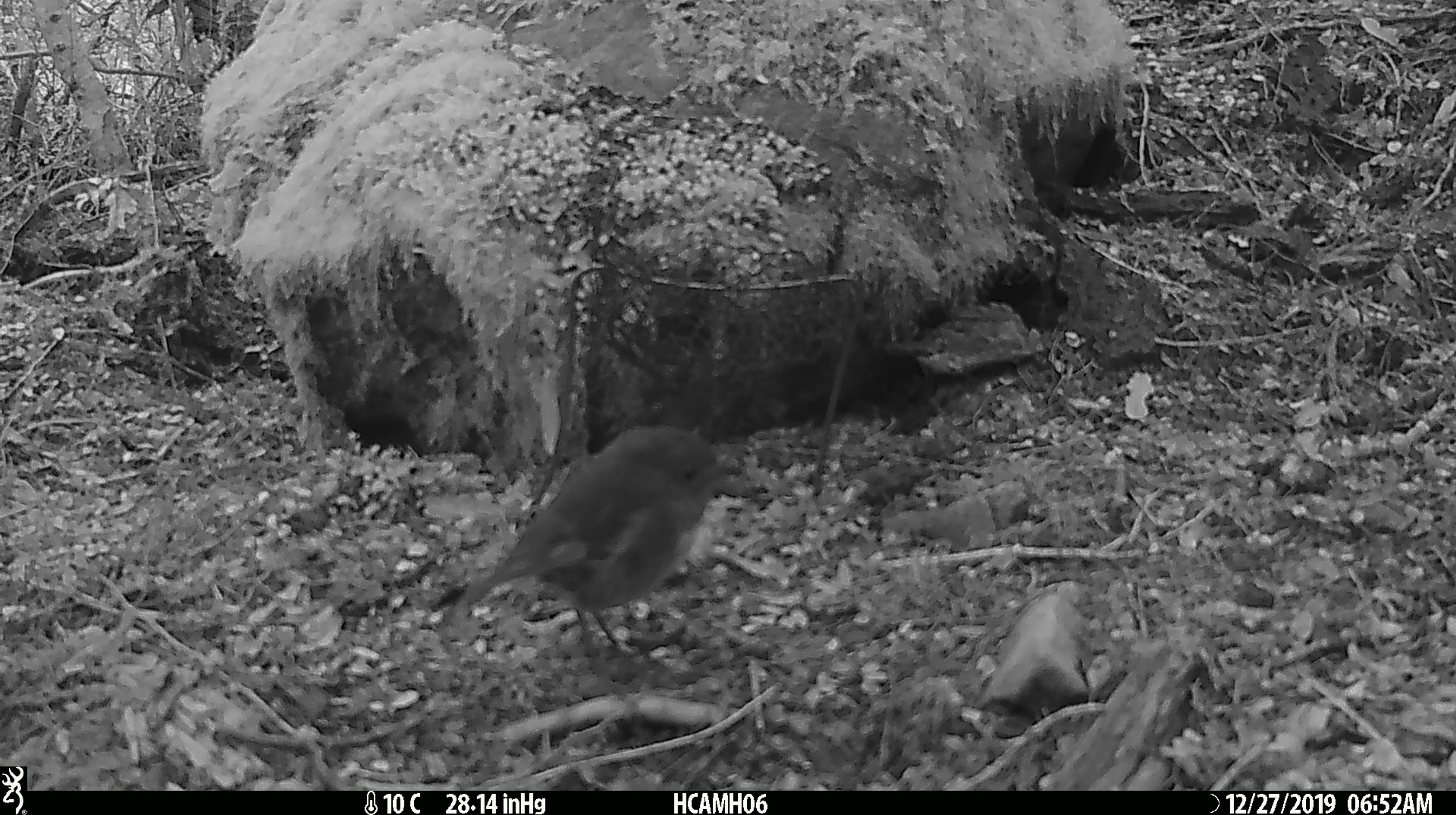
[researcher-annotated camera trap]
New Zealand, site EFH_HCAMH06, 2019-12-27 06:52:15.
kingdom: Animalia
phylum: Chordata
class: Aves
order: Passeriformes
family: Petroicidae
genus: Petroica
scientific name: Petroica australis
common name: new zealand robin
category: robin